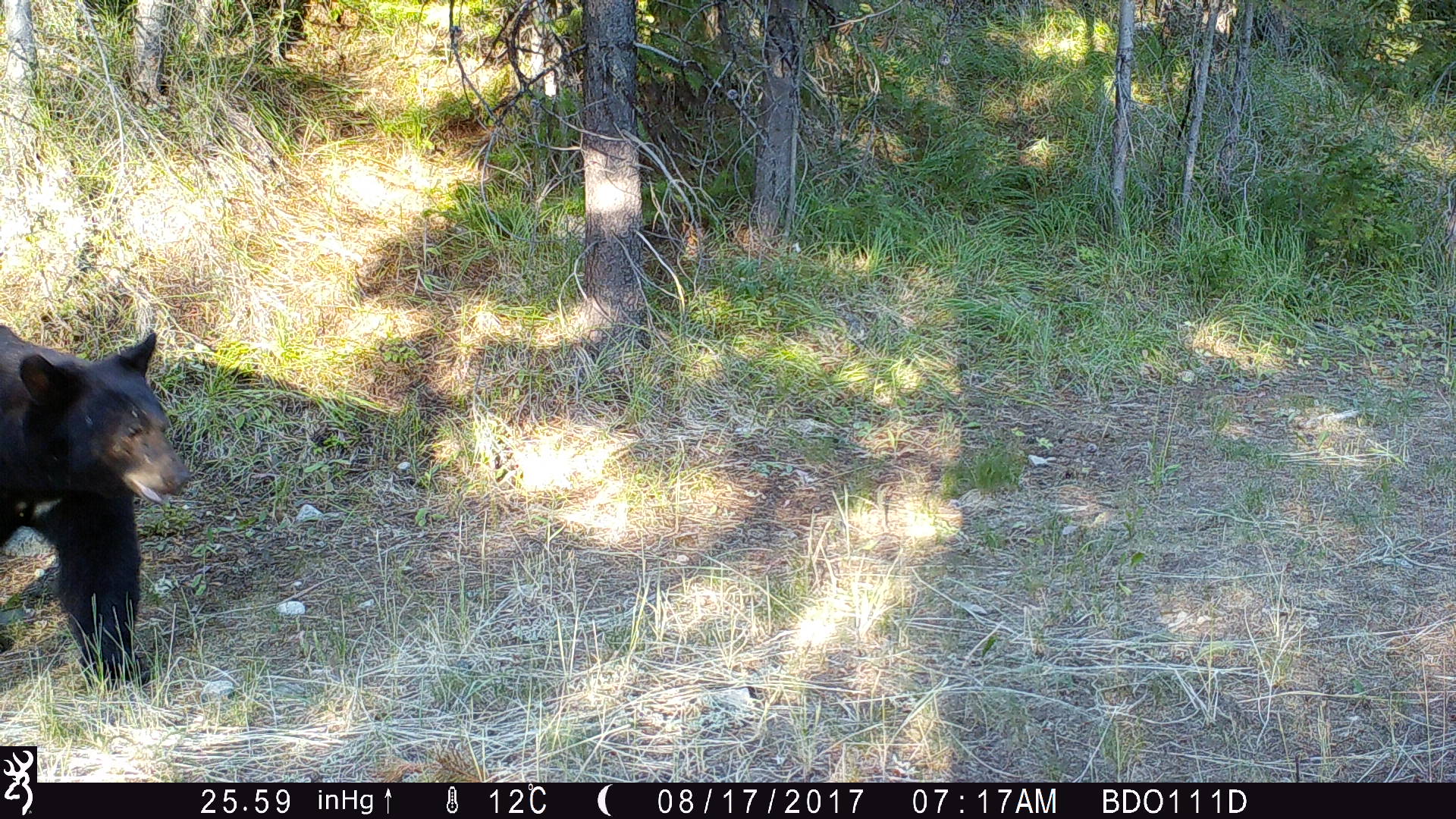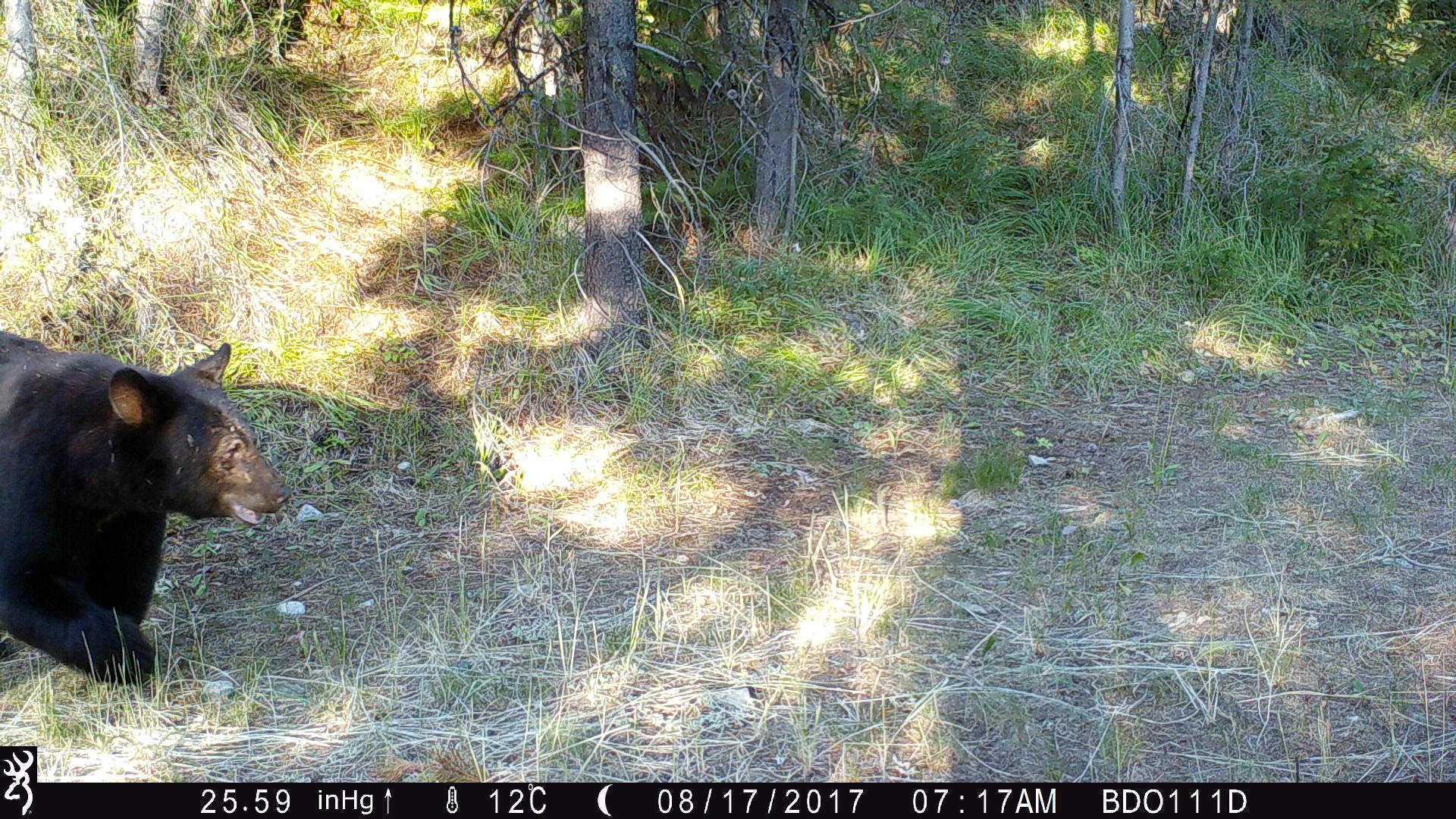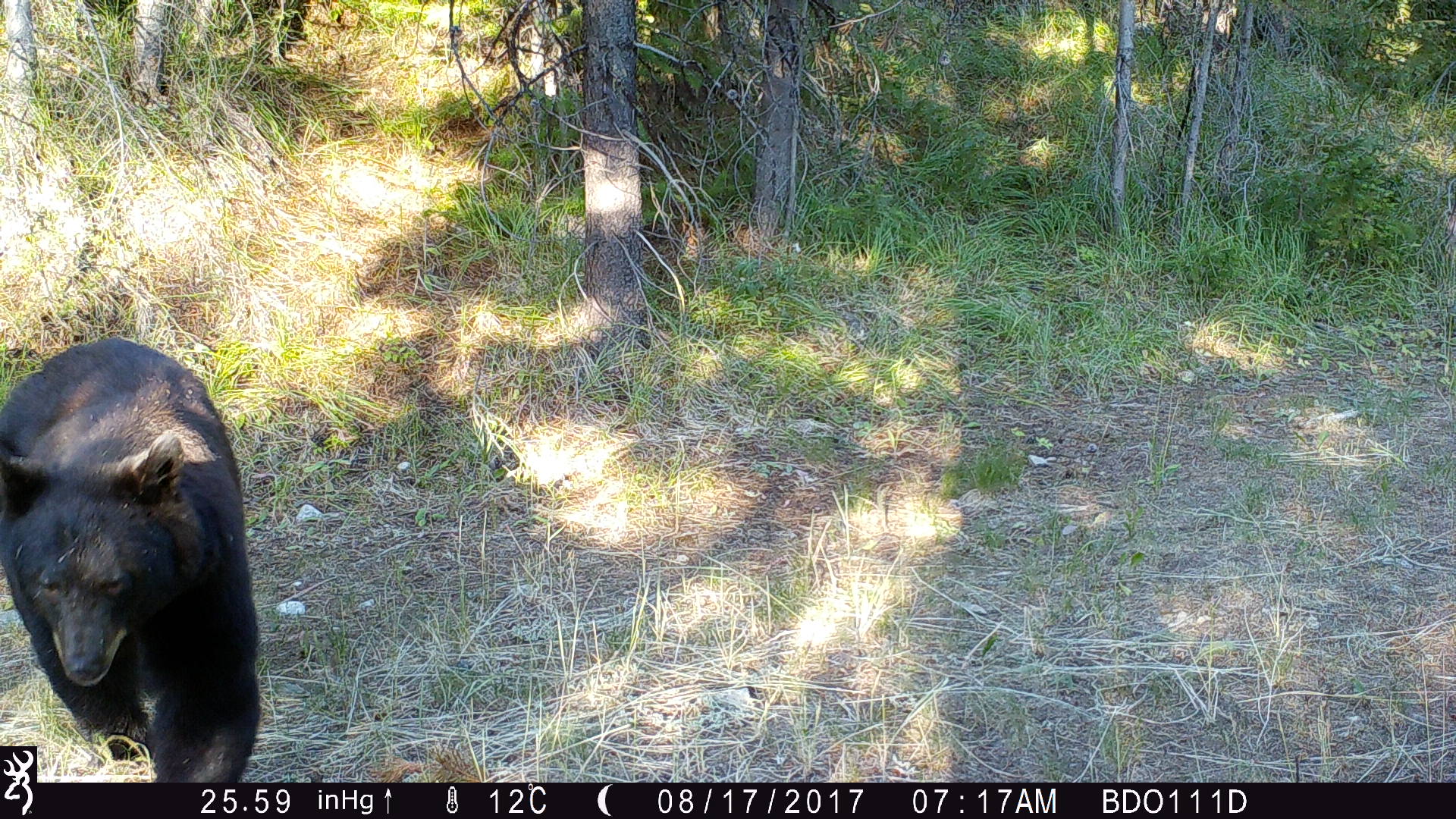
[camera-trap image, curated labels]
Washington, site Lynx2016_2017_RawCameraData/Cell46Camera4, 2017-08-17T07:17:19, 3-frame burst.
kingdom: Animalia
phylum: Chordata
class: Mammalia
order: Carnivora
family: Ursidae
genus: Ursus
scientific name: Ursus americanus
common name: american black bear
Ursus americanus (american black bear). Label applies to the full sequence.